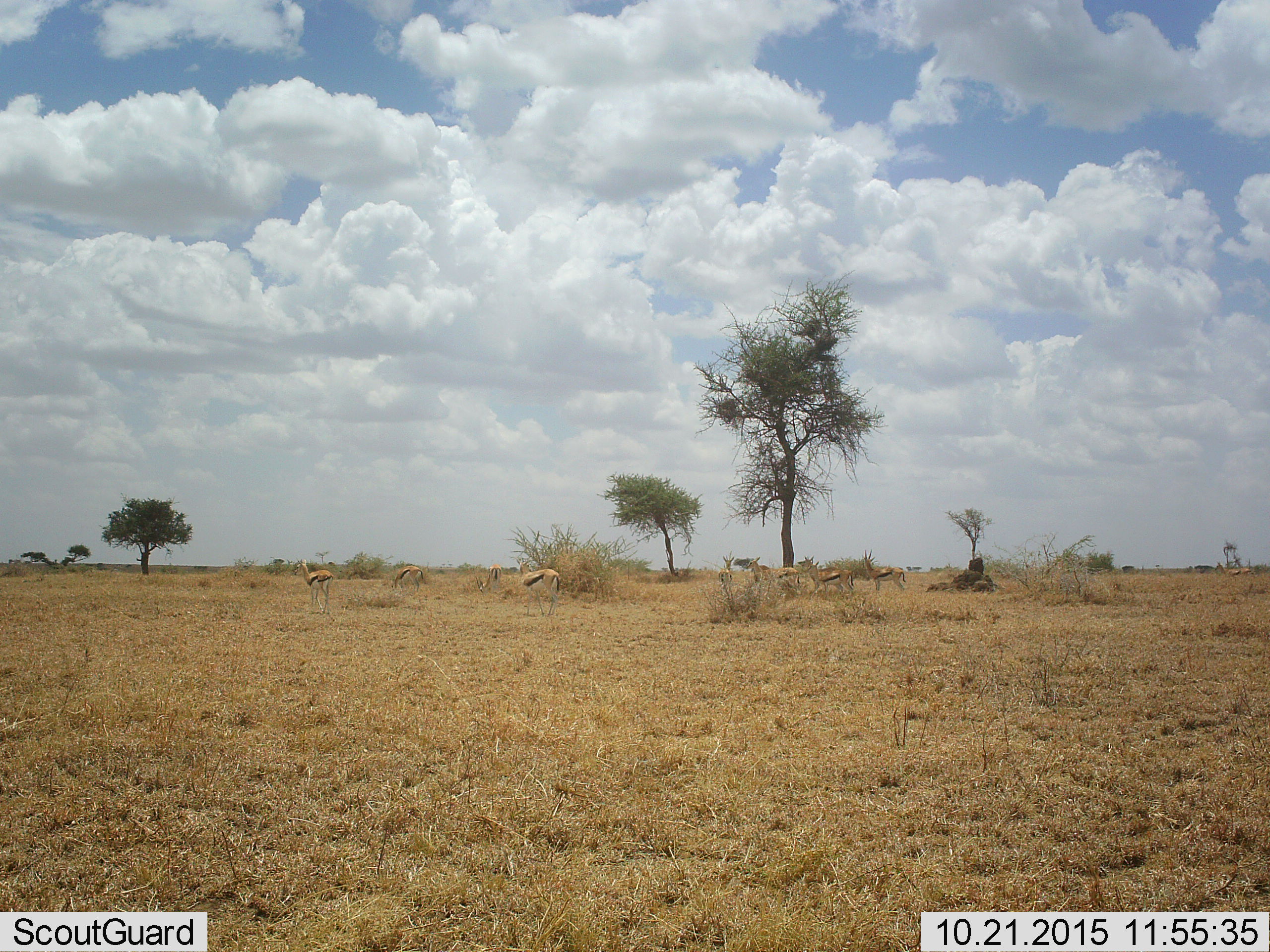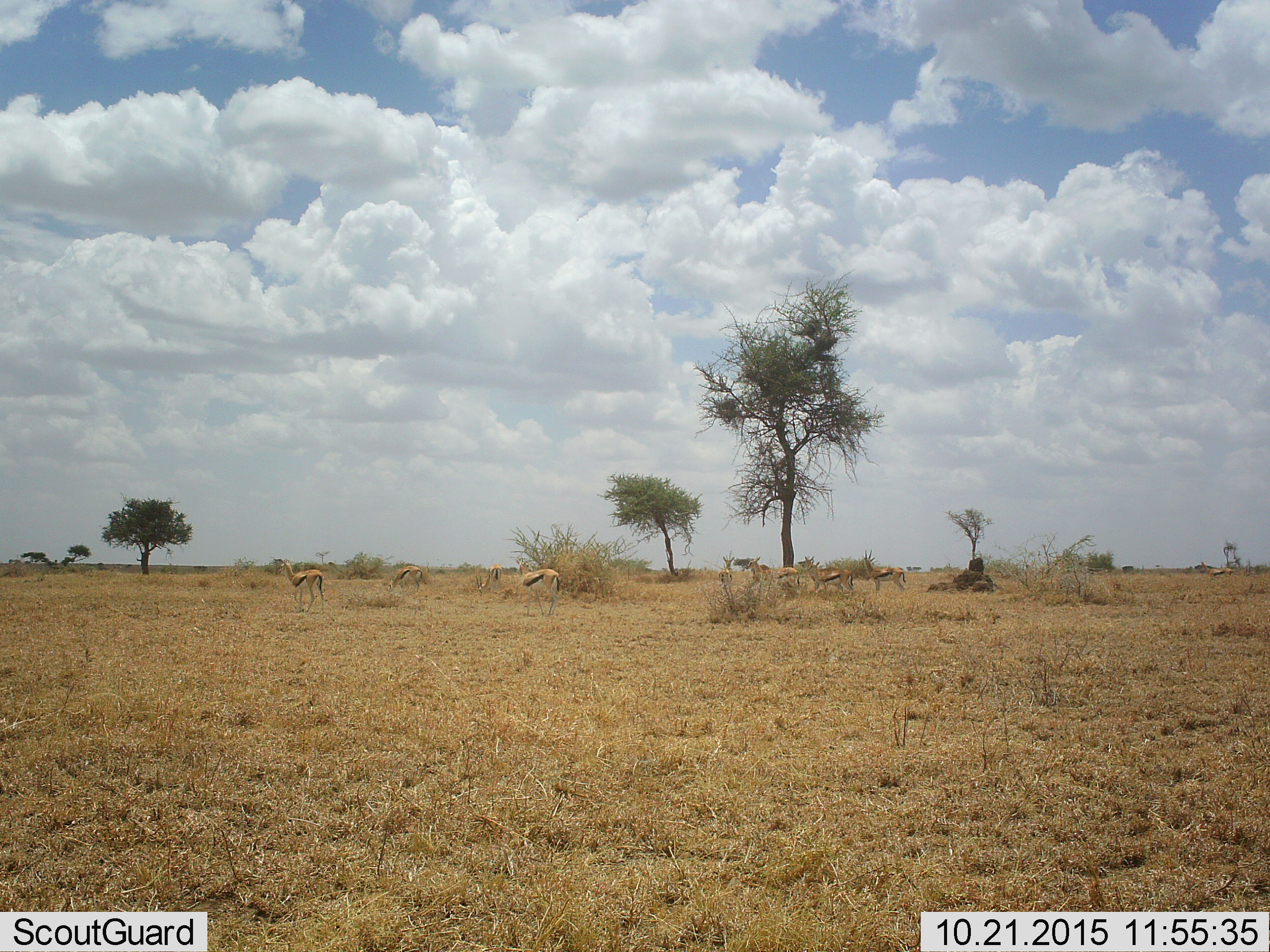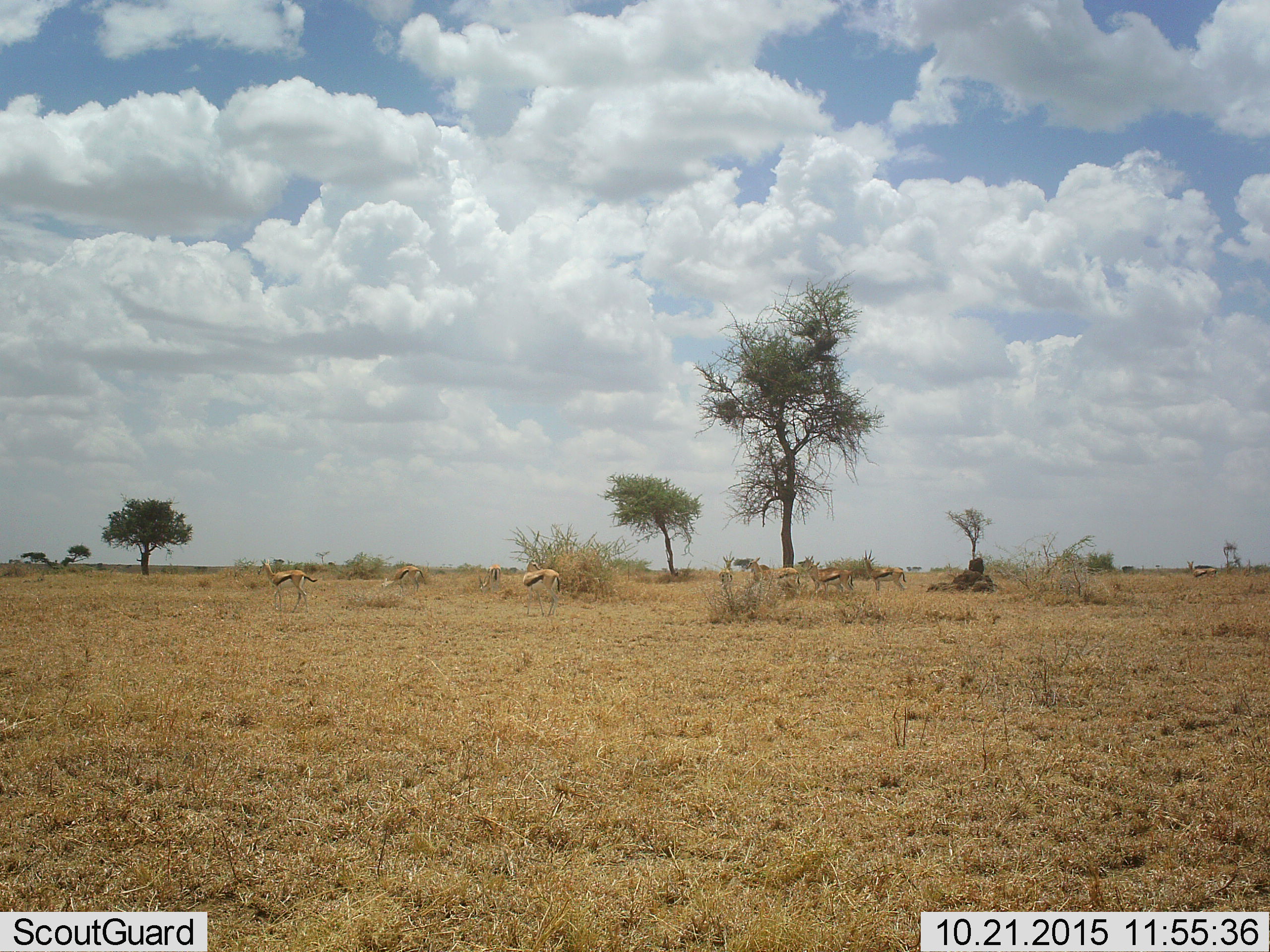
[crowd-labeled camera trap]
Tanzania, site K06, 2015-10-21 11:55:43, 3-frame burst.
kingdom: Animalia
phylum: Chordata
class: Mammalia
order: Artiodactyla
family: Bovidae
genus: Eudorcas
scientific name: Eudorcas thomsonii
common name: thomson's gazelle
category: gazellethomsons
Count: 11-50.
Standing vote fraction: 78%.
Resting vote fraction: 0%.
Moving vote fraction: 78%.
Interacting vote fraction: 0%.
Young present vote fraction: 11%.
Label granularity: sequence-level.